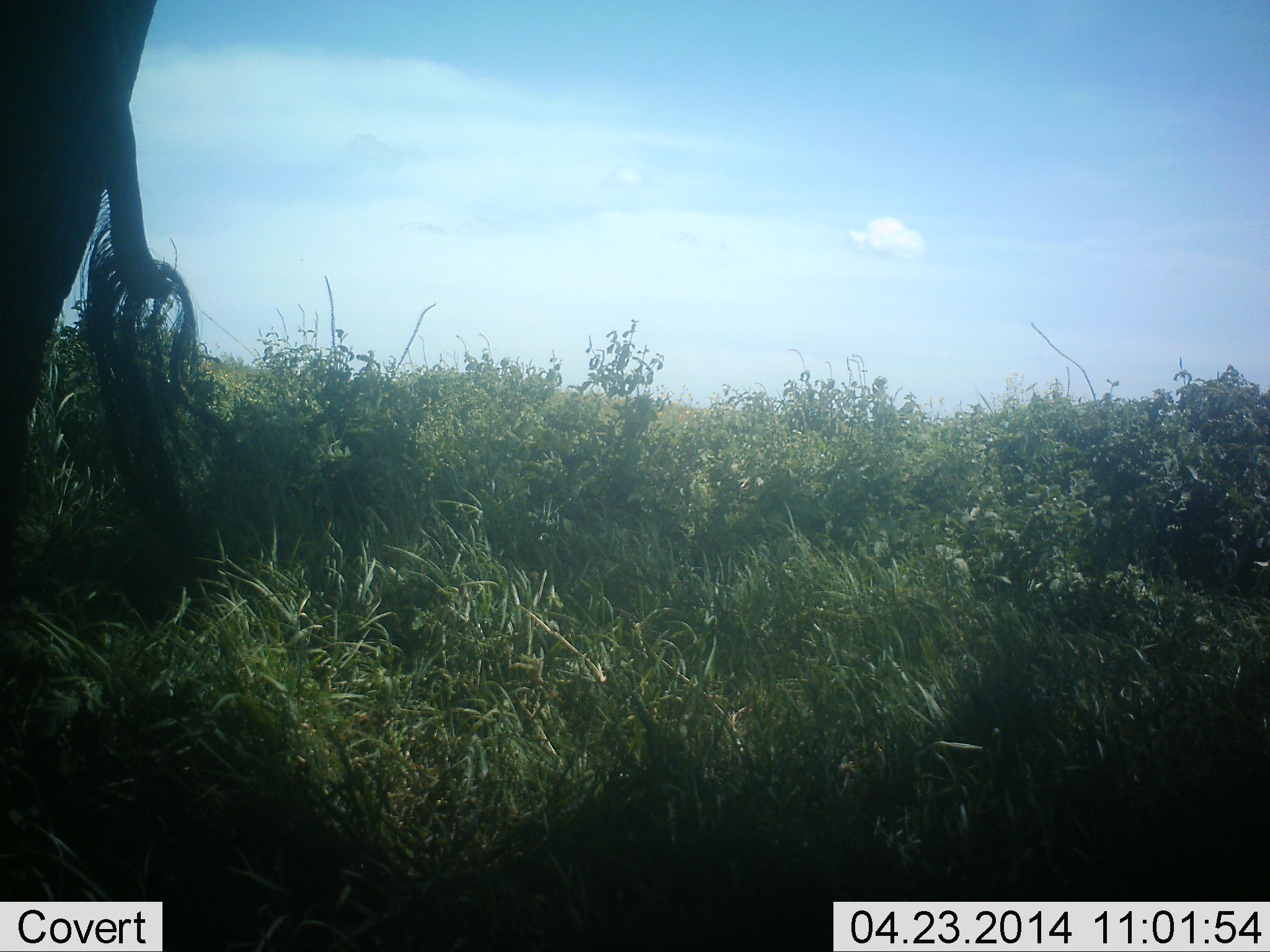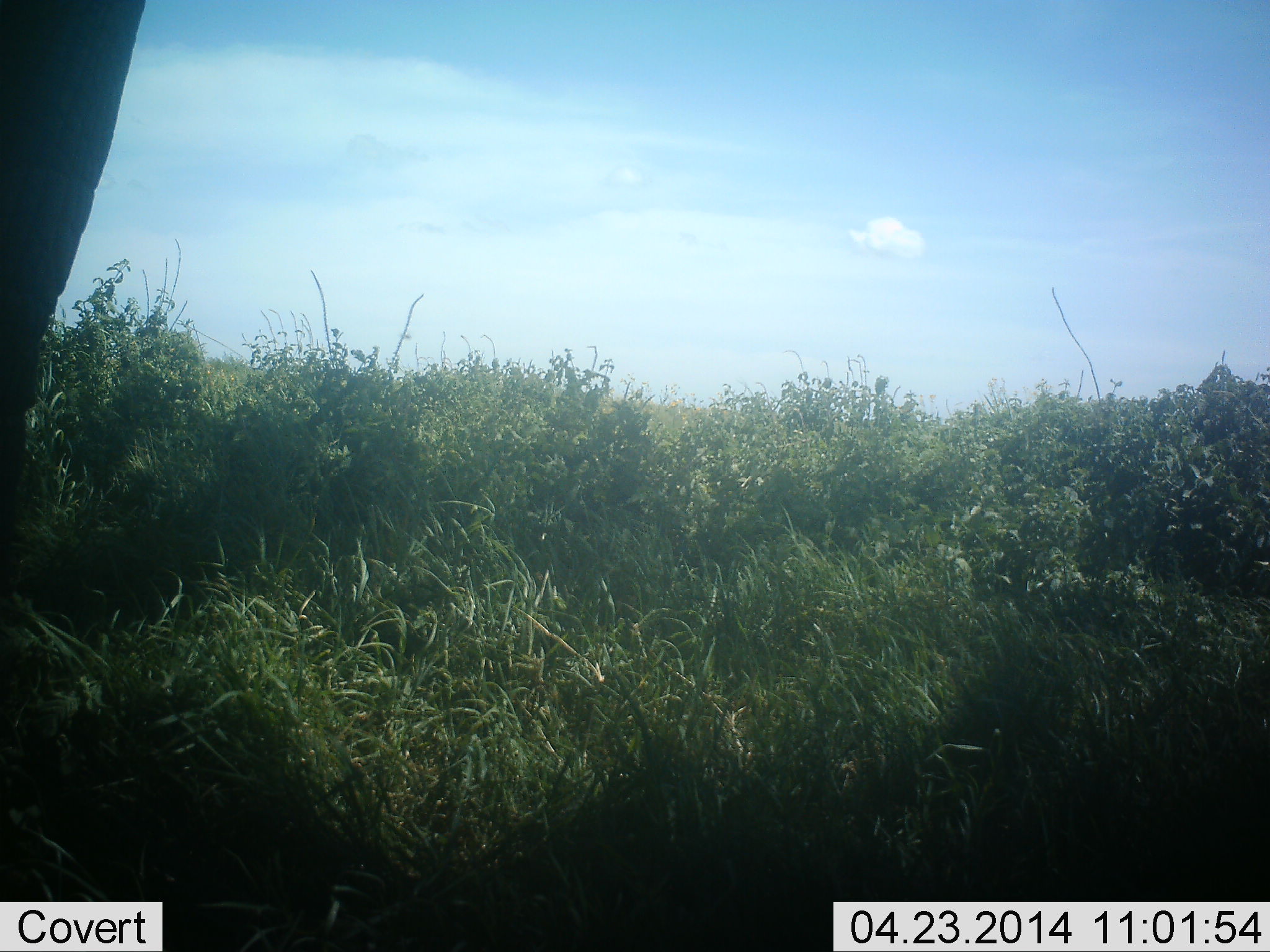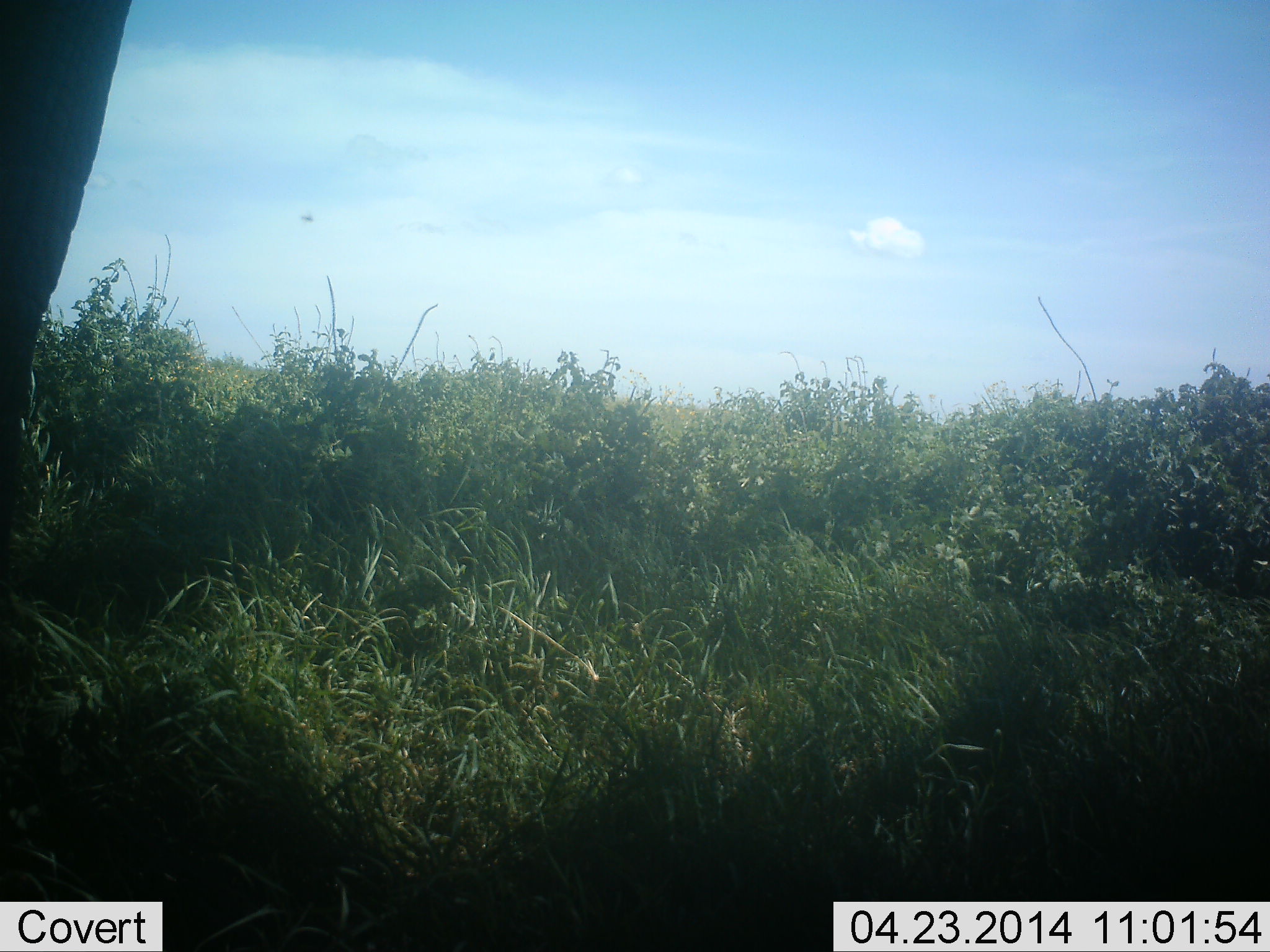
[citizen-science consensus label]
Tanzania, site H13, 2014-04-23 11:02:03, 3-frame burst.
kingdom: Animalia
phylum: Chordata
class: Mammalia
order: Proboscidea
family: Elephantidae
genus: Loxodonta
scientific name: Loxodonta africana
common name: african bush elephant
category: elephant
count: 1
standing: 100%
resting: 0%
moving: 0%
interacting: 0%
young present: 0%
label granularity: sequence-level